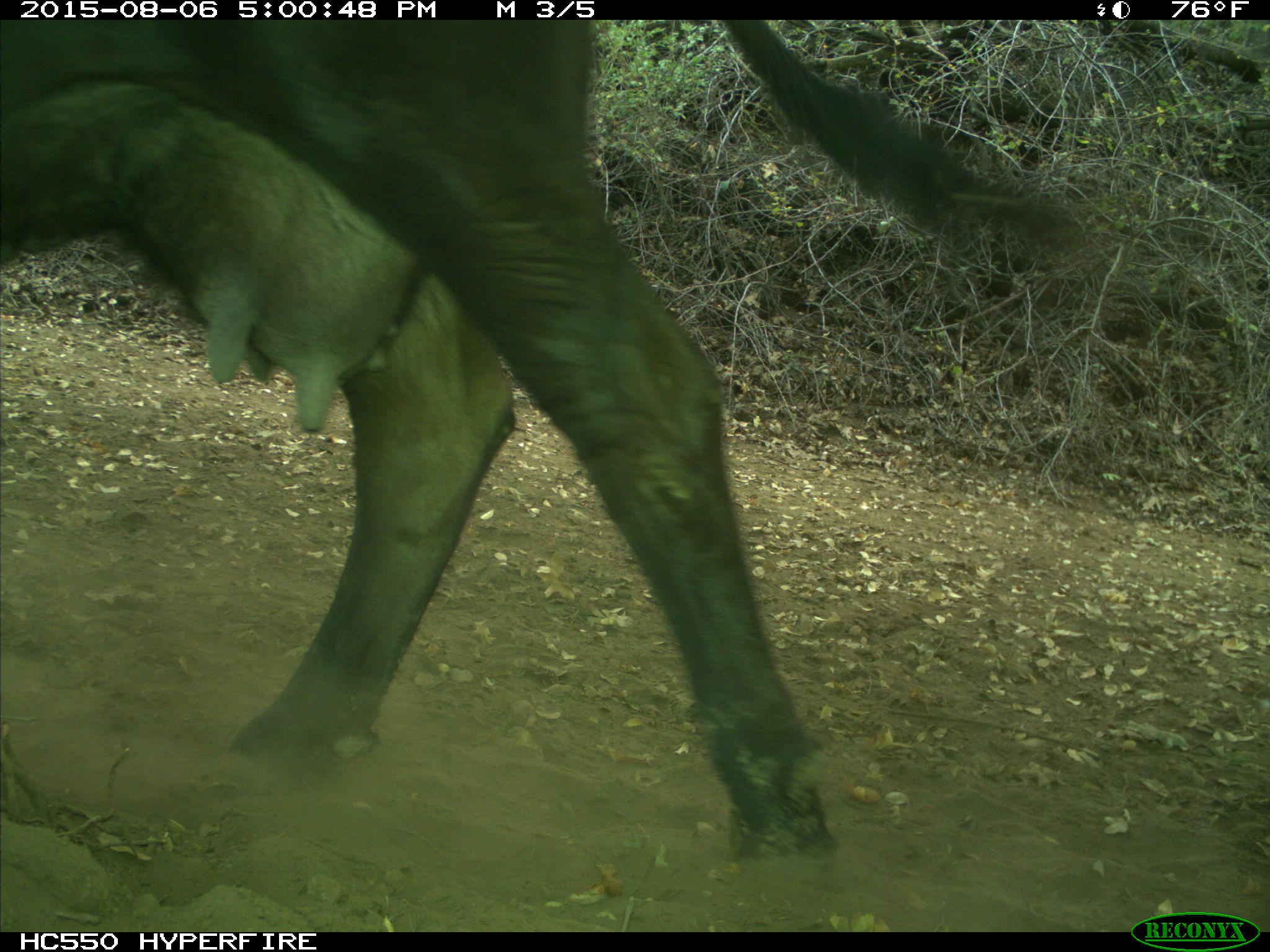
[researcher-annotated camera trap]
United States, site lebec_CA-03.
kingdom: Animalia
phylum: Chordata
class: Mammalia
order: Artiodactyla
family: Bovidae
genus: Bos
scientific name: Bos taurus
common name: domestic cow